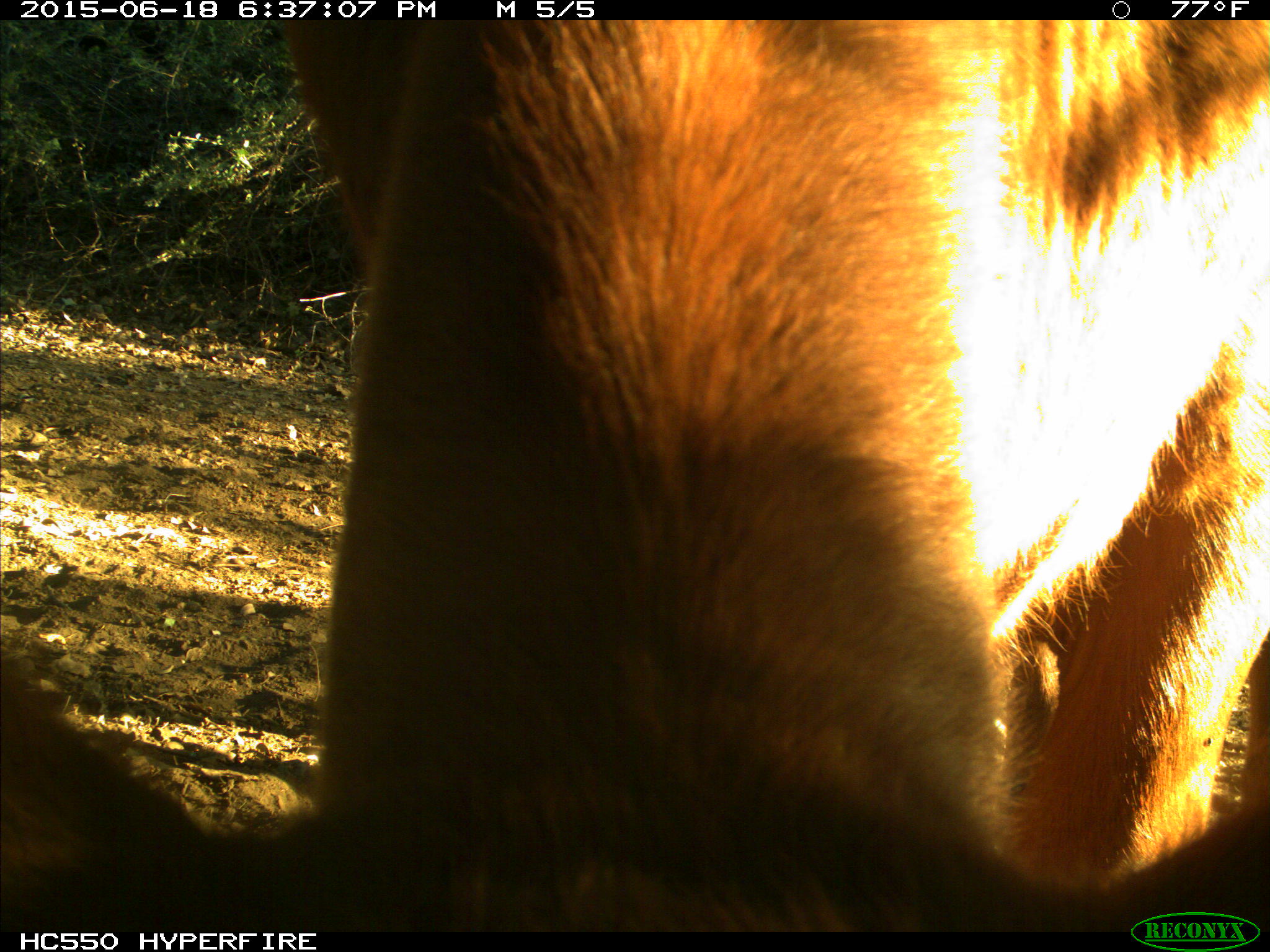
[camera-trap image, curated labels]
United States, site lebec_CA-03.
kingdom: Animalia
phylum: Chordata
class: Mammalia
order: Artiodactyla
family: Bovidae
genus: Bos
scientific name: Bos taurus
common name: domestic cow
Bos taurus (domestic cow).